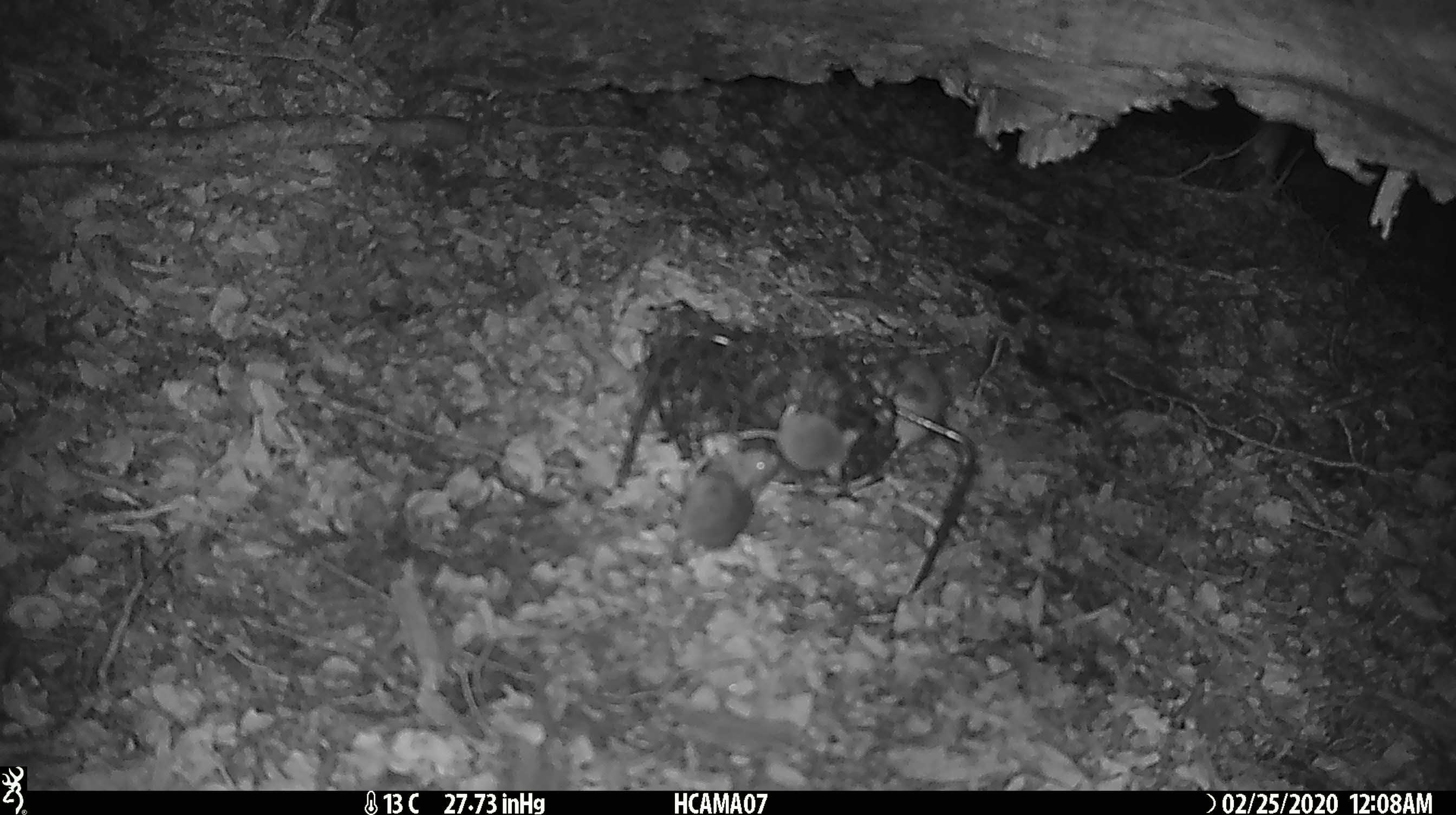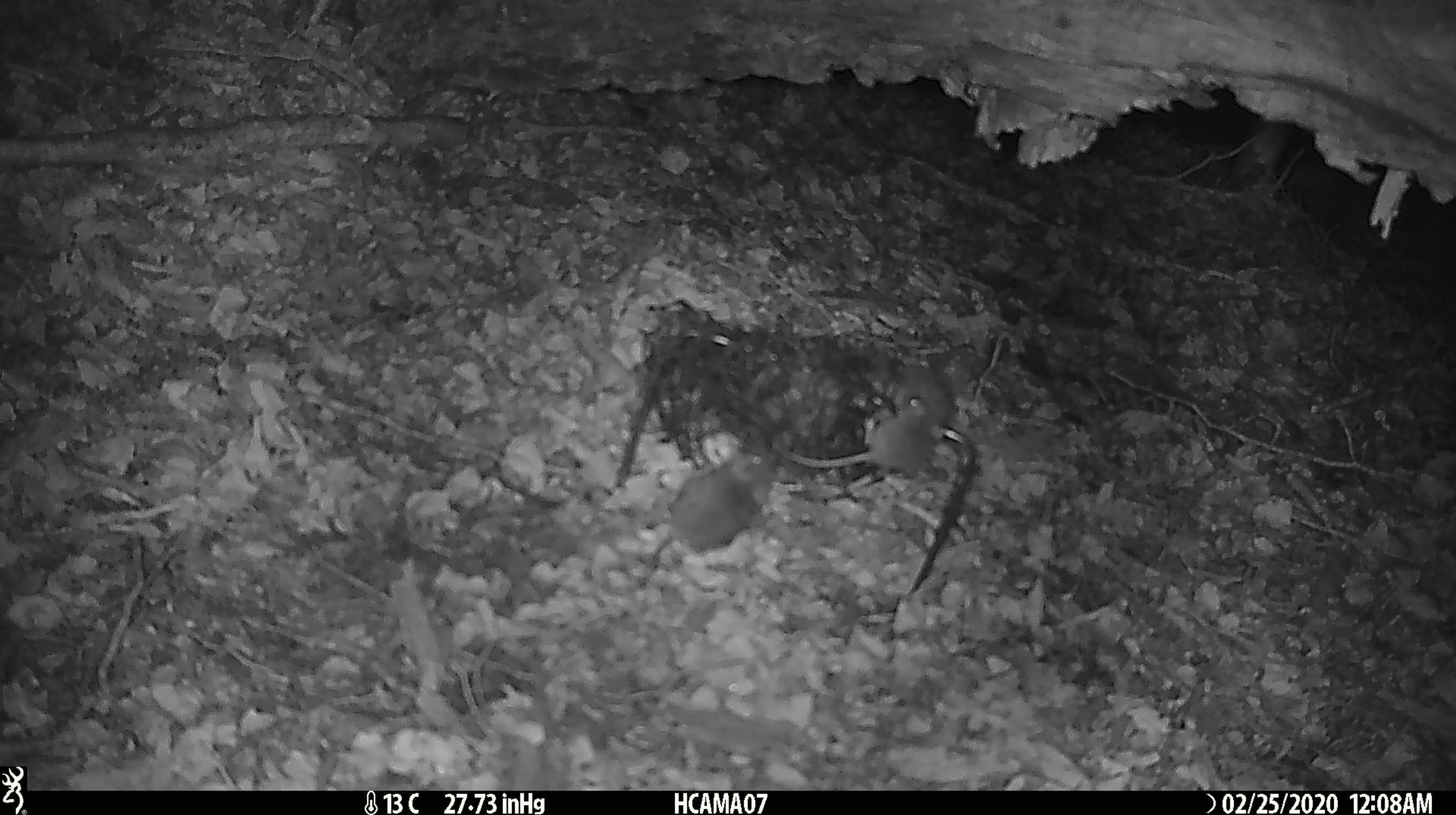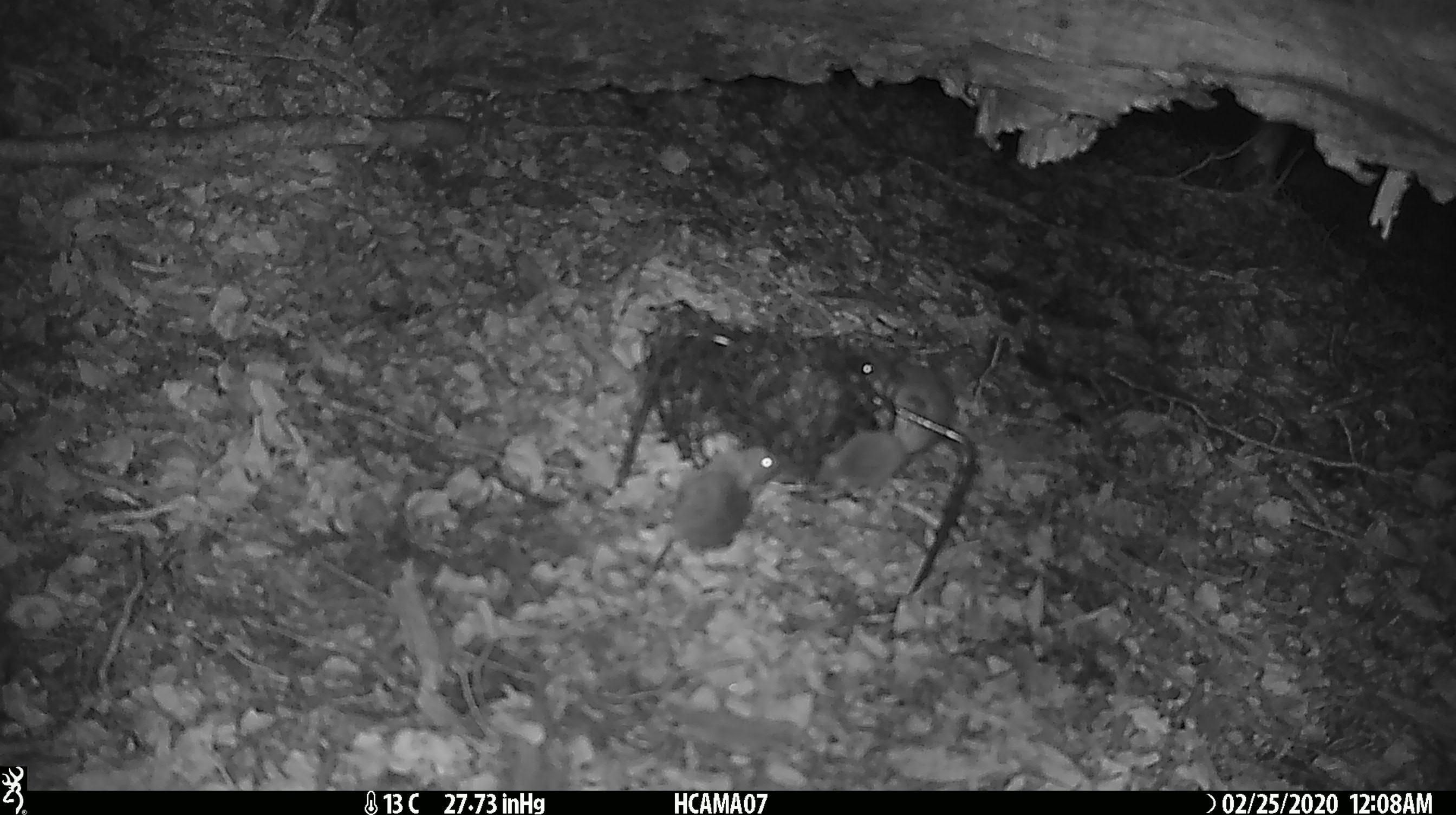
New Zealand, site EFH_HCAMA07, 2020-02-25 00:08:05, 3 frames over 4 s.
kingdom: Animalia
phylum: Chordata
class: Mammalia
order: Rodentia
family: Muridae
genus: Mus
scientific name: Mus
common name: mouse